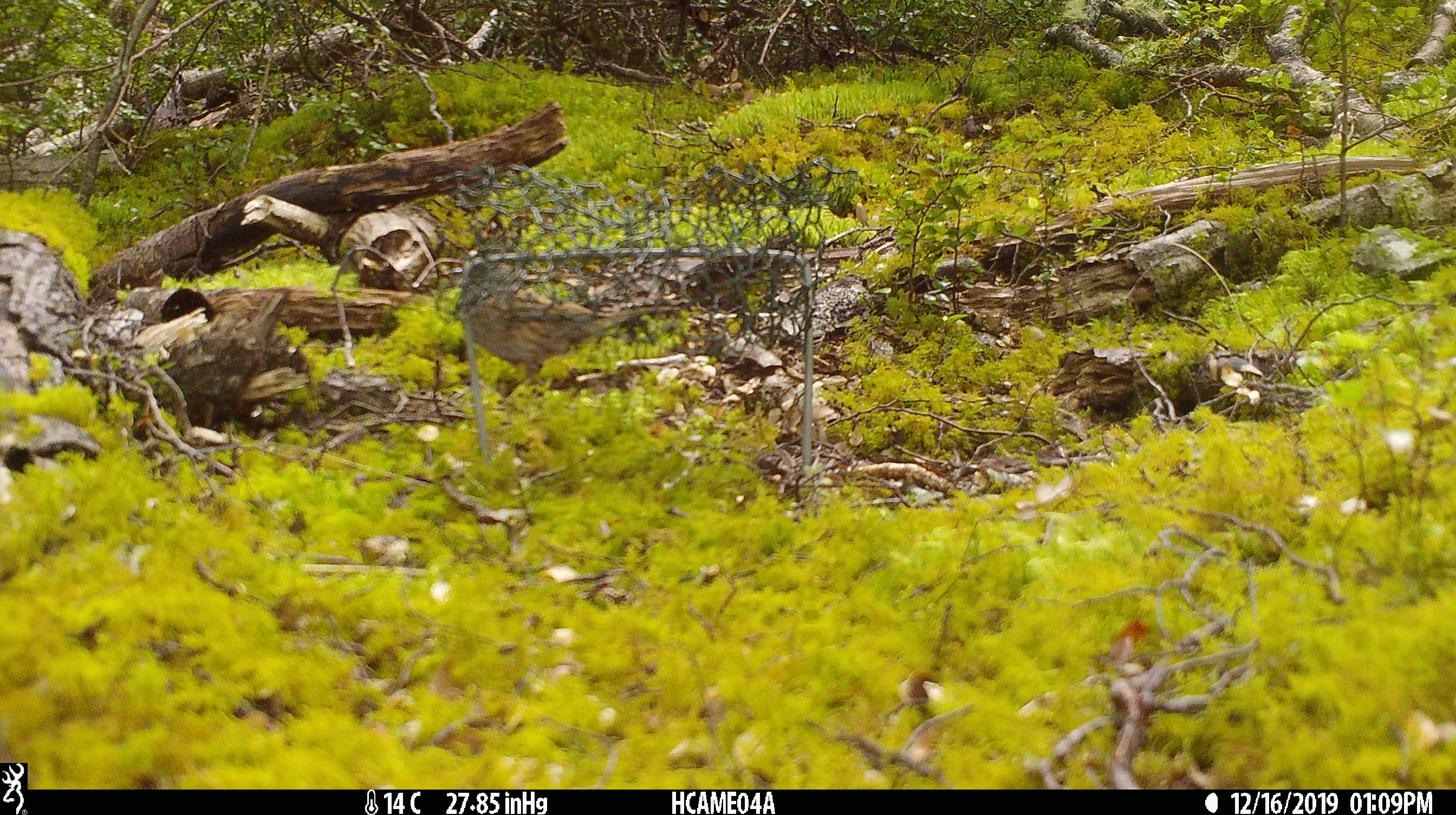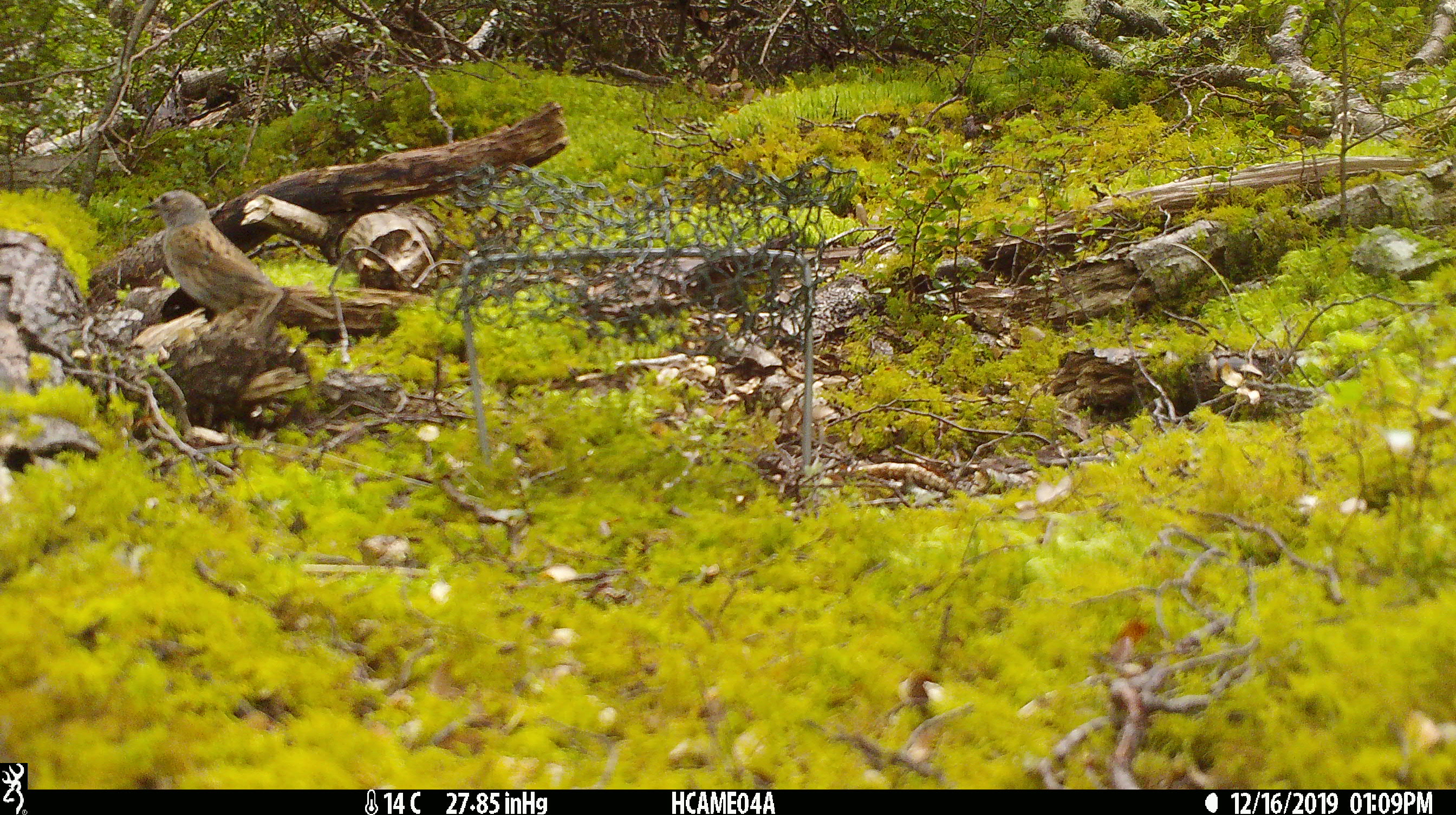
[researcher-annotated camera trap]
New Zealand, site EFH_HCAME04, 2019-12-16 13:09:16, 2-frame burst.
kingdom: Animalia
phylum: Chordata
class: Aves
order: Passeriformes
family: Prunellidae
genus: Prunella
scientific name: Prunella modularis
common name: dunnock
Dunnock (Prunella modularis).